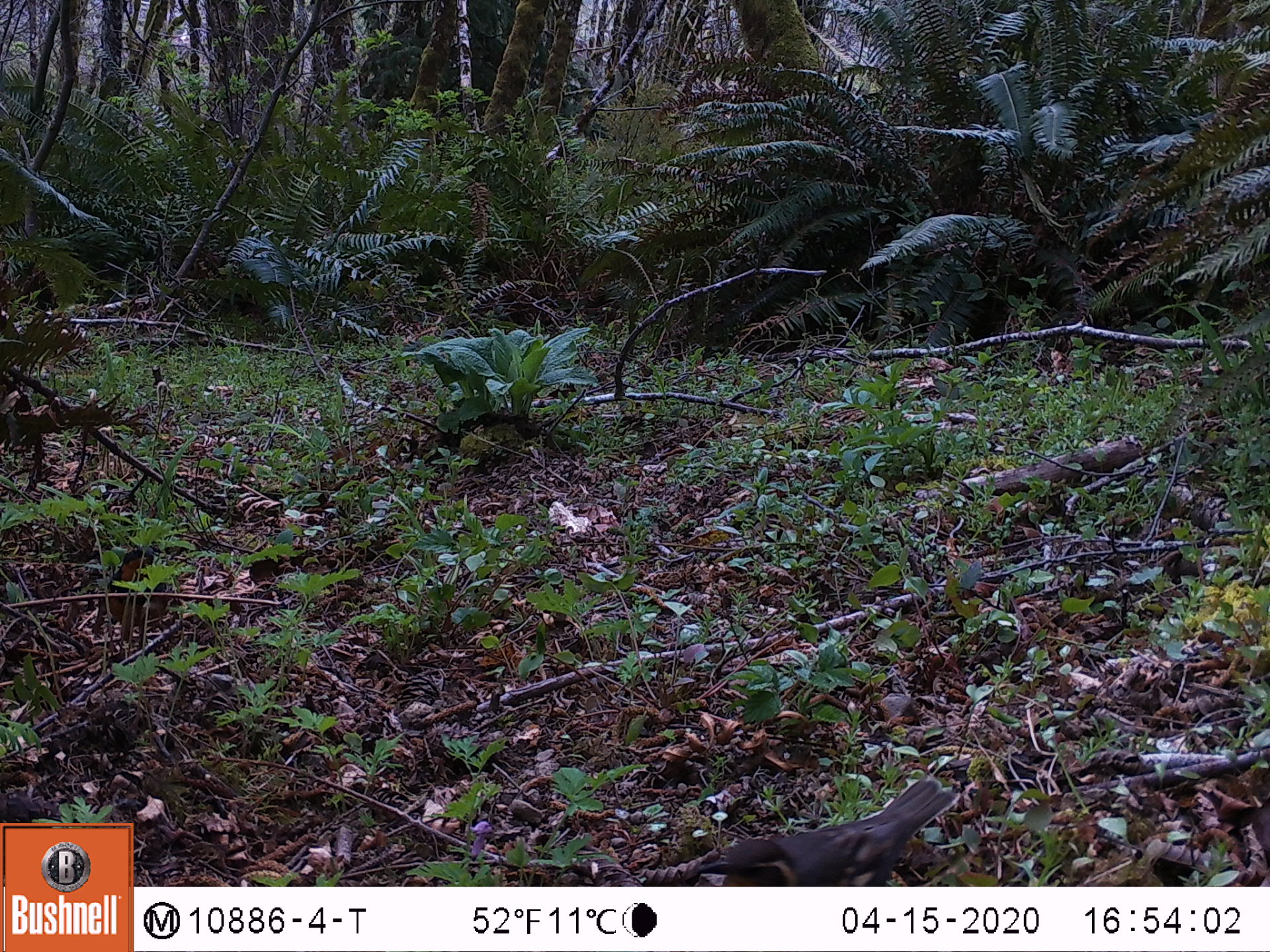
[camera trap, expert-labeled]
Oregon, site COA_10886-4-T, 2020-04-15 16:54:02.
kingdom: Animalia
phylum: Chordata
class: Aves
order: Passeriformes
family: Turdidae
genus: Ixoreus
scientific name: Ixoreus naevius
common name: varied thrush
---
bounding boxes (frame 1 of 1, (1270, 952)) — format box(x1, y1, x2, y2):
varied thrush: box(723, 784, 951, 883)